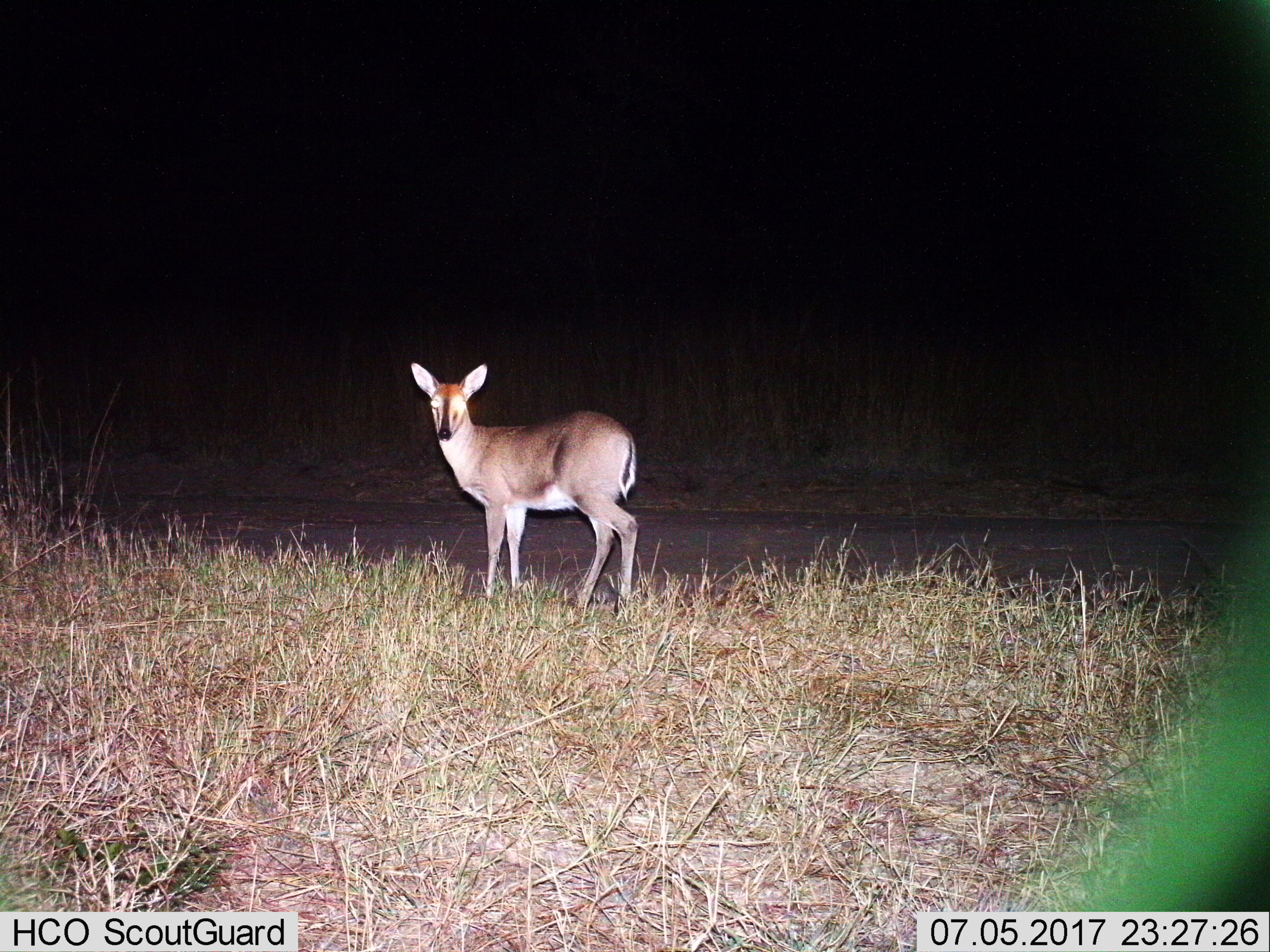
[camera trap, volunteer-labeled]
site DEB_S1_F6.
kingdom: Animalia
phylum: Chordata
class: Mammalia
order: Artiodactyla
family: Bovidae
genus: Sylvicapra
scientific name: Sylvicapra grimmia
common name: common duiker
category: duikercommongrey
Duikercommongrey (common duiker) (Sylvicapra grimmia), count 1. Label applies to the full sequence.